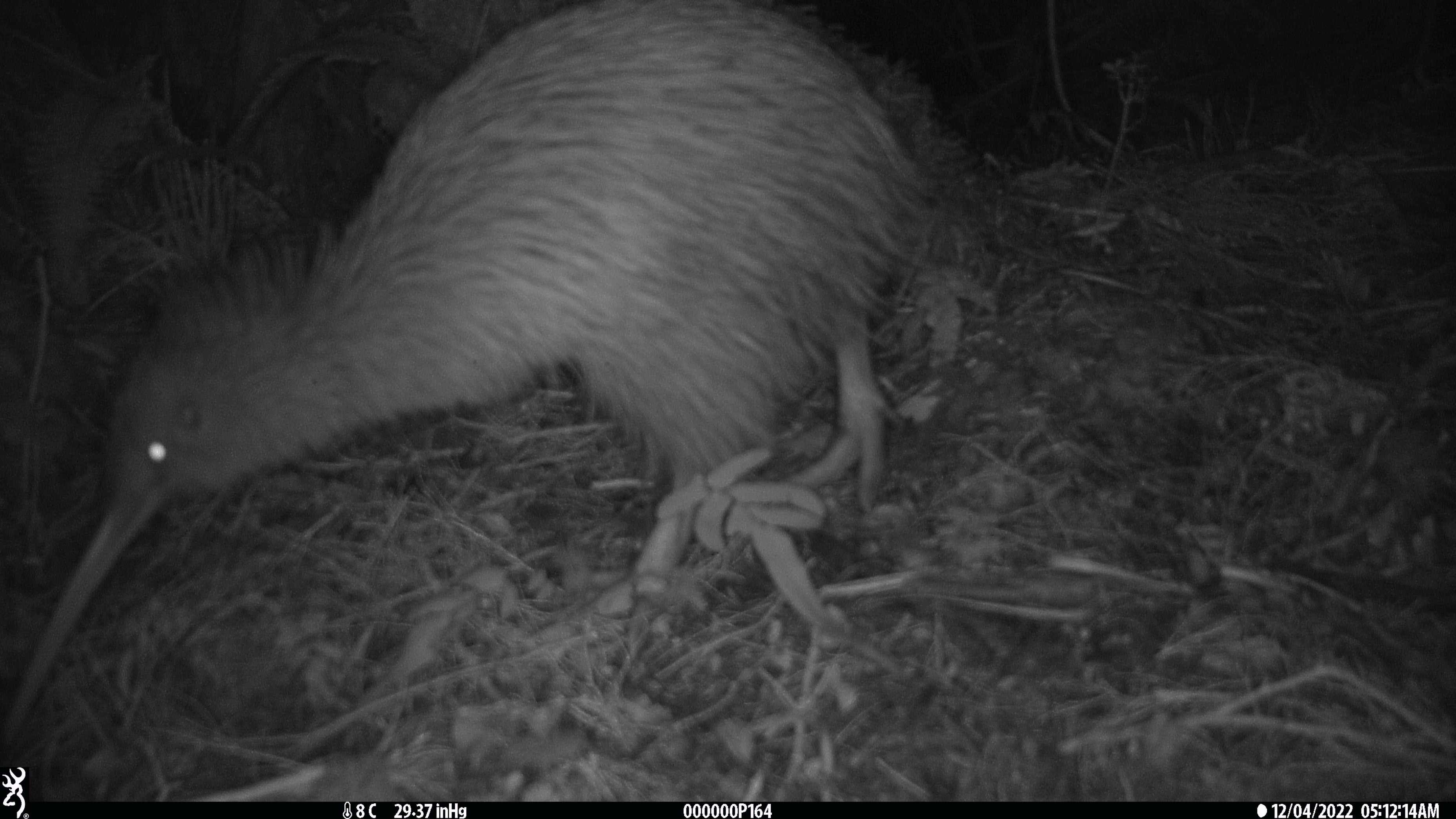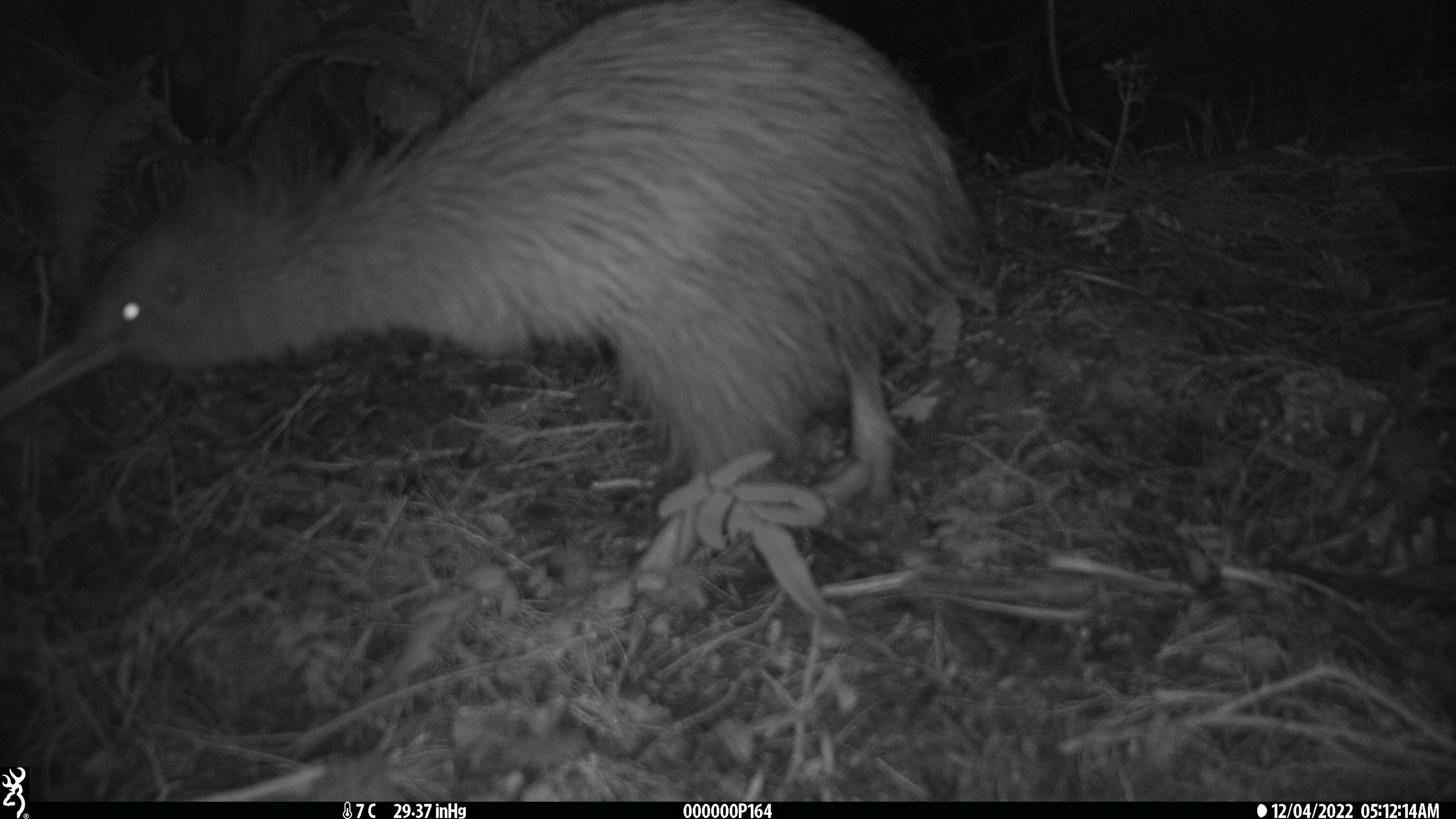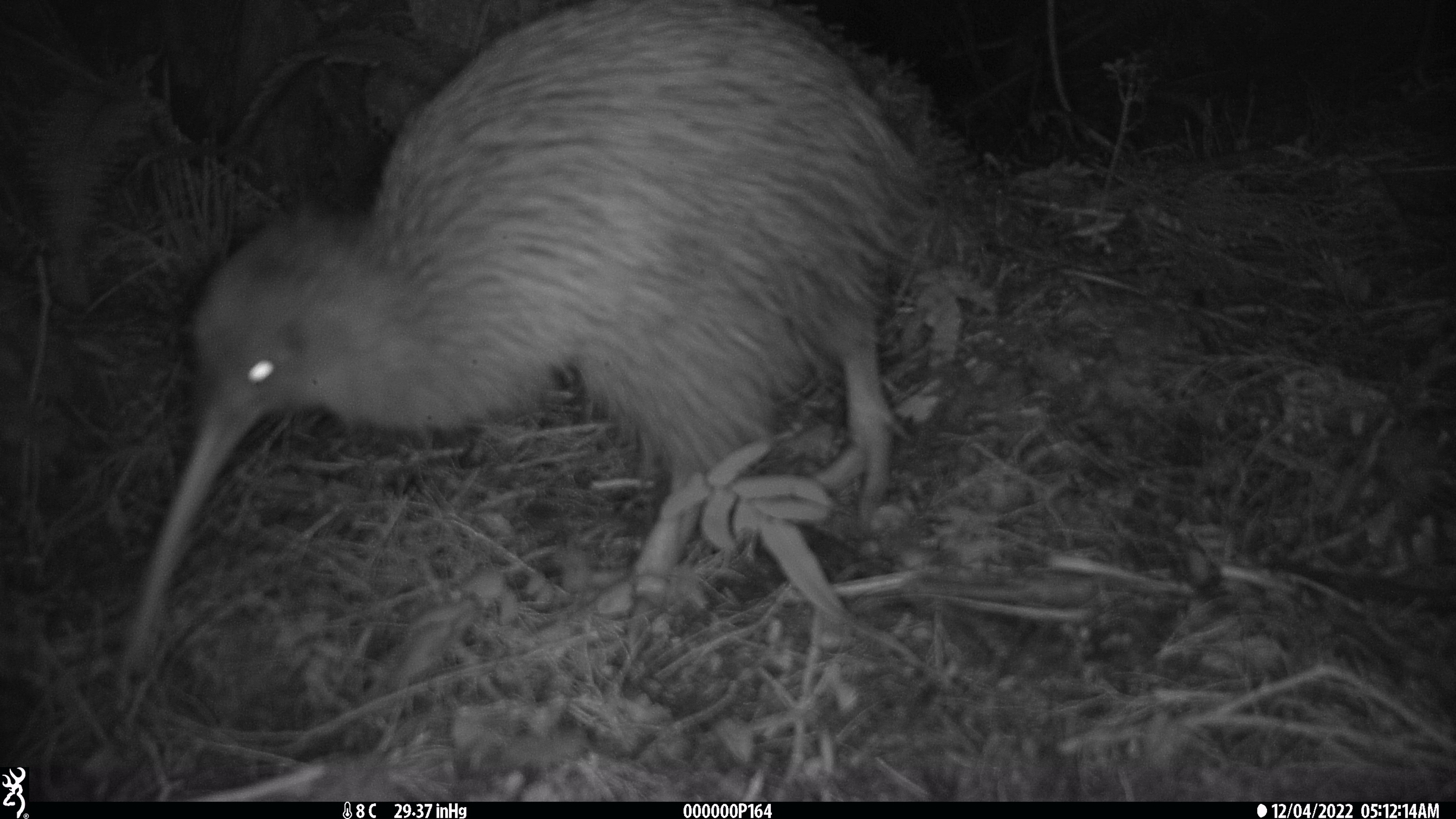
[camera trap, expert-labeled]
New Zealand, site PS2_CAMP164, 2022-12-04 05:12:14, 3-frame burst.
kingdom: Animalia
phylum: Chordata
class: Aves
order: Apterygiformes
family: Apterygidae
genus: Apteryx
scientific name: Apteryx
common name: kiwi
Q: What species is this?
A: Kiwi (Apteryx).